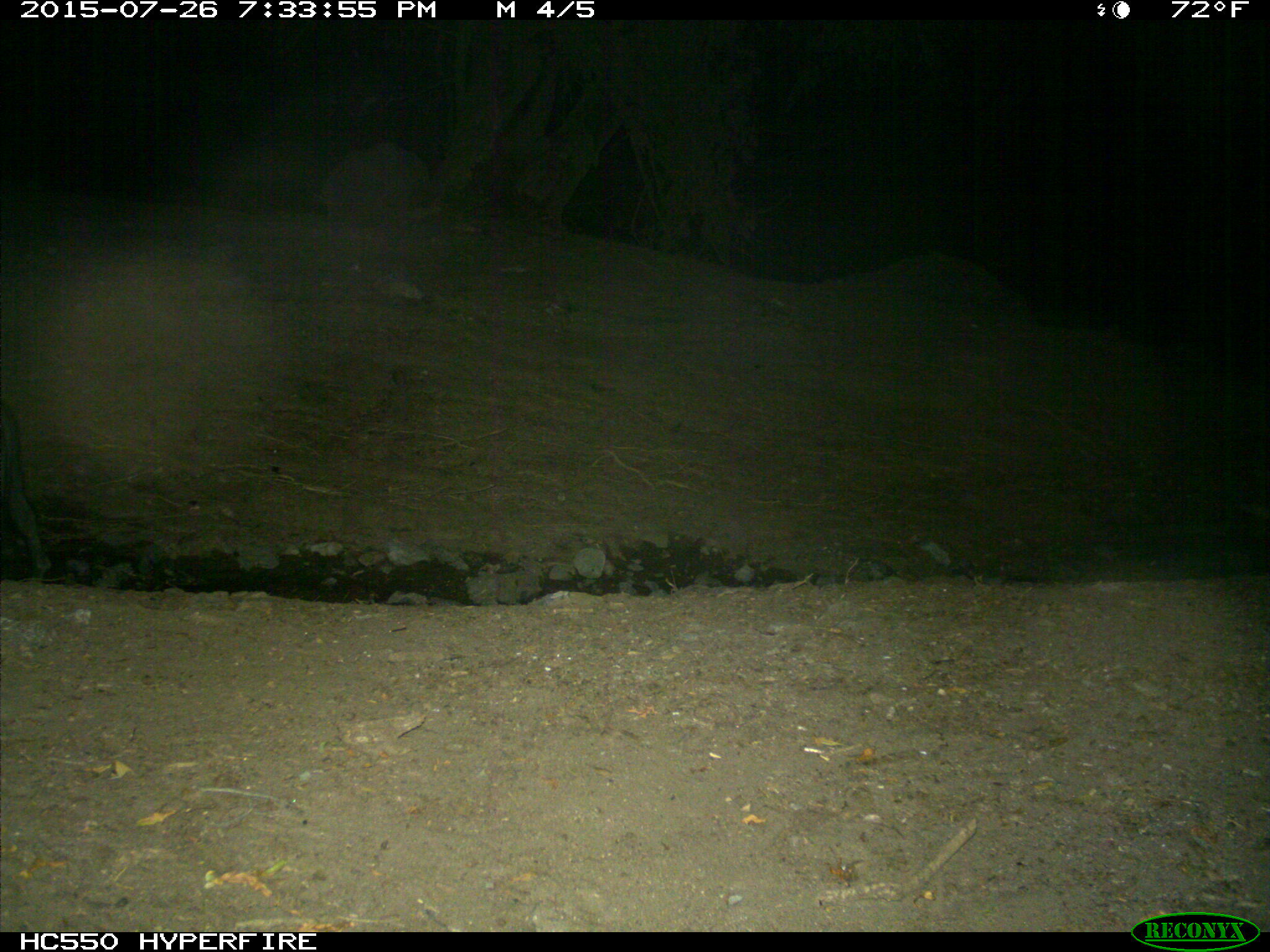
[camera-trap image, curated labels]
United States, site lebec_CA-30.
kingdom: Animalia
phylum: Chordata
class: Mammalia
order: Artiodactyla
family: Suidae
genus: Sus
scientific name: Sus scrofa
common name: wild boar